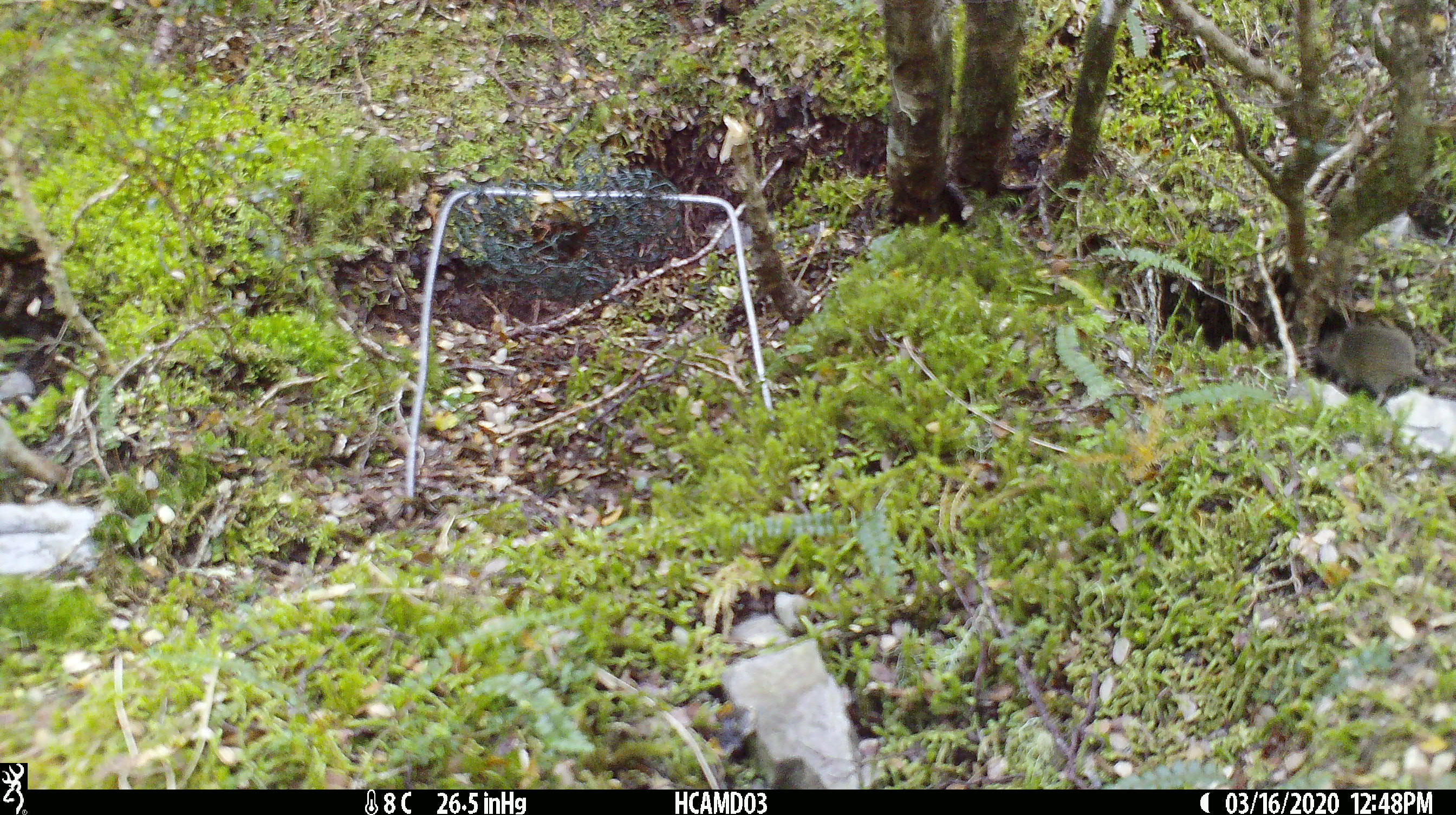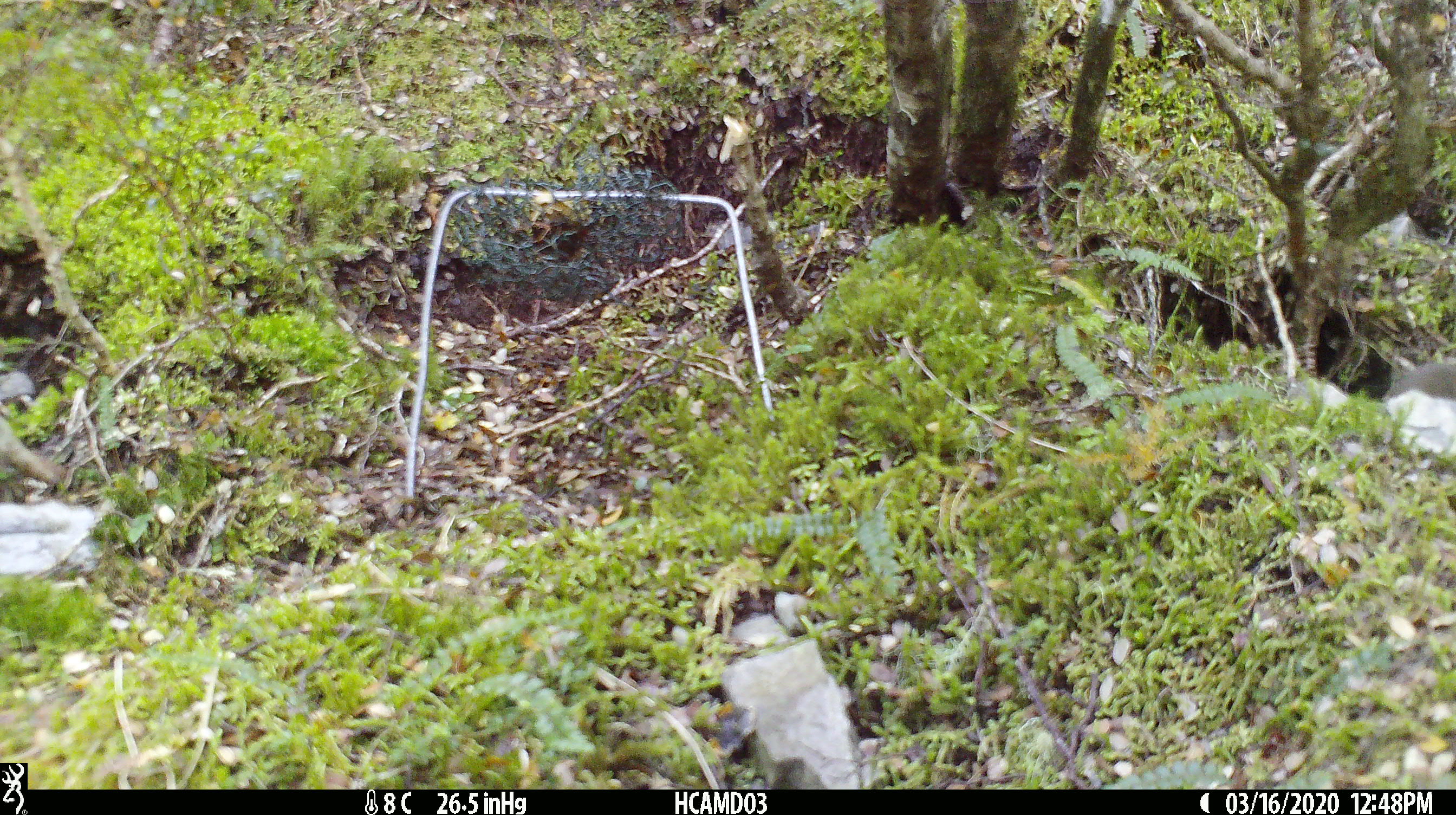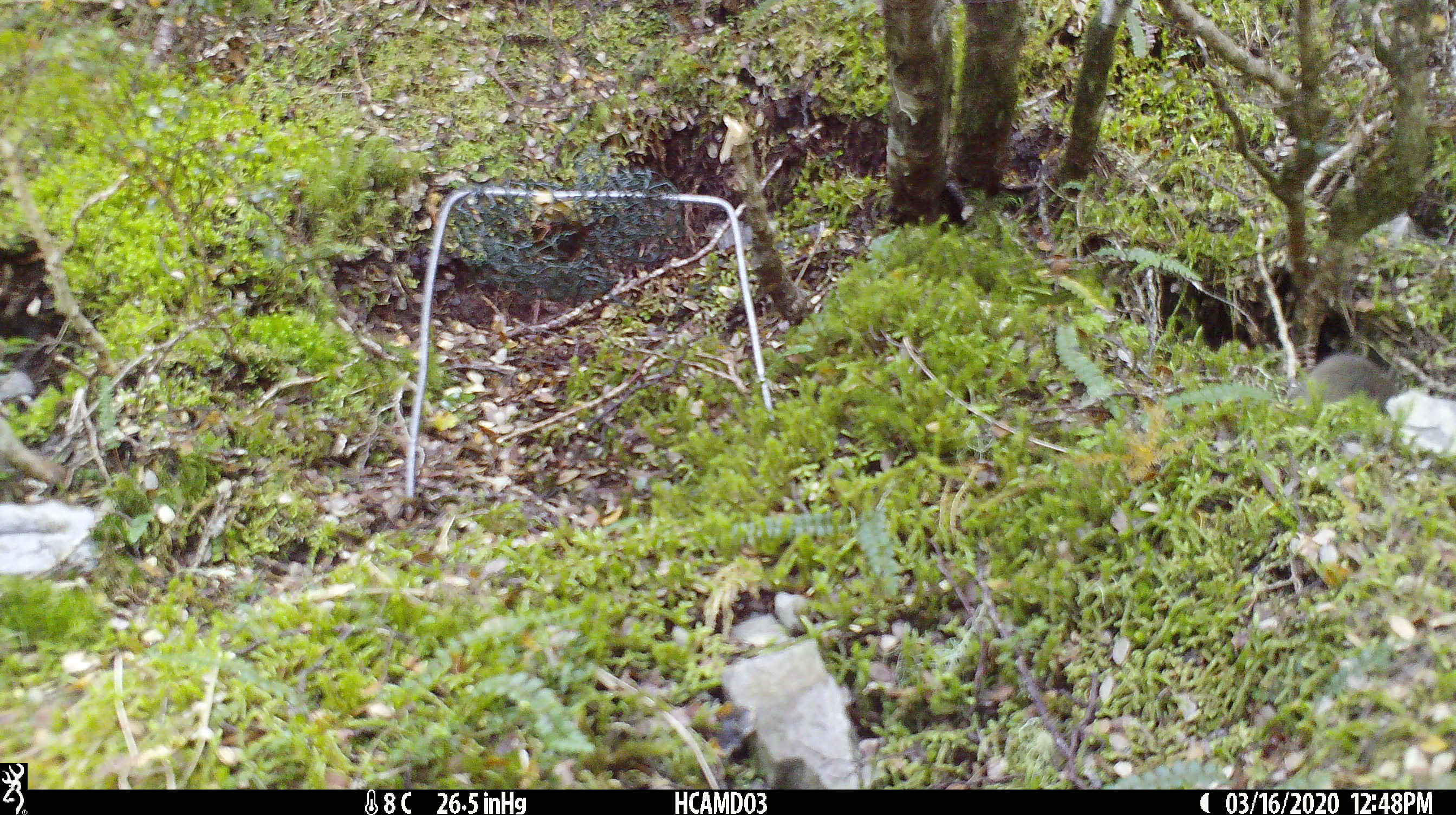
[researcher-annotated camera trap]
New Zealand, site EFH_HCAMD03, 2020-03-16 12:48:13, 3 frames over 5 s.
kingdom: Animalia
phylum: Chordata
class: Mammalia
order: Rodentia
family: Muridae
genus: Mus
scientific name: Mus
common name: mouse